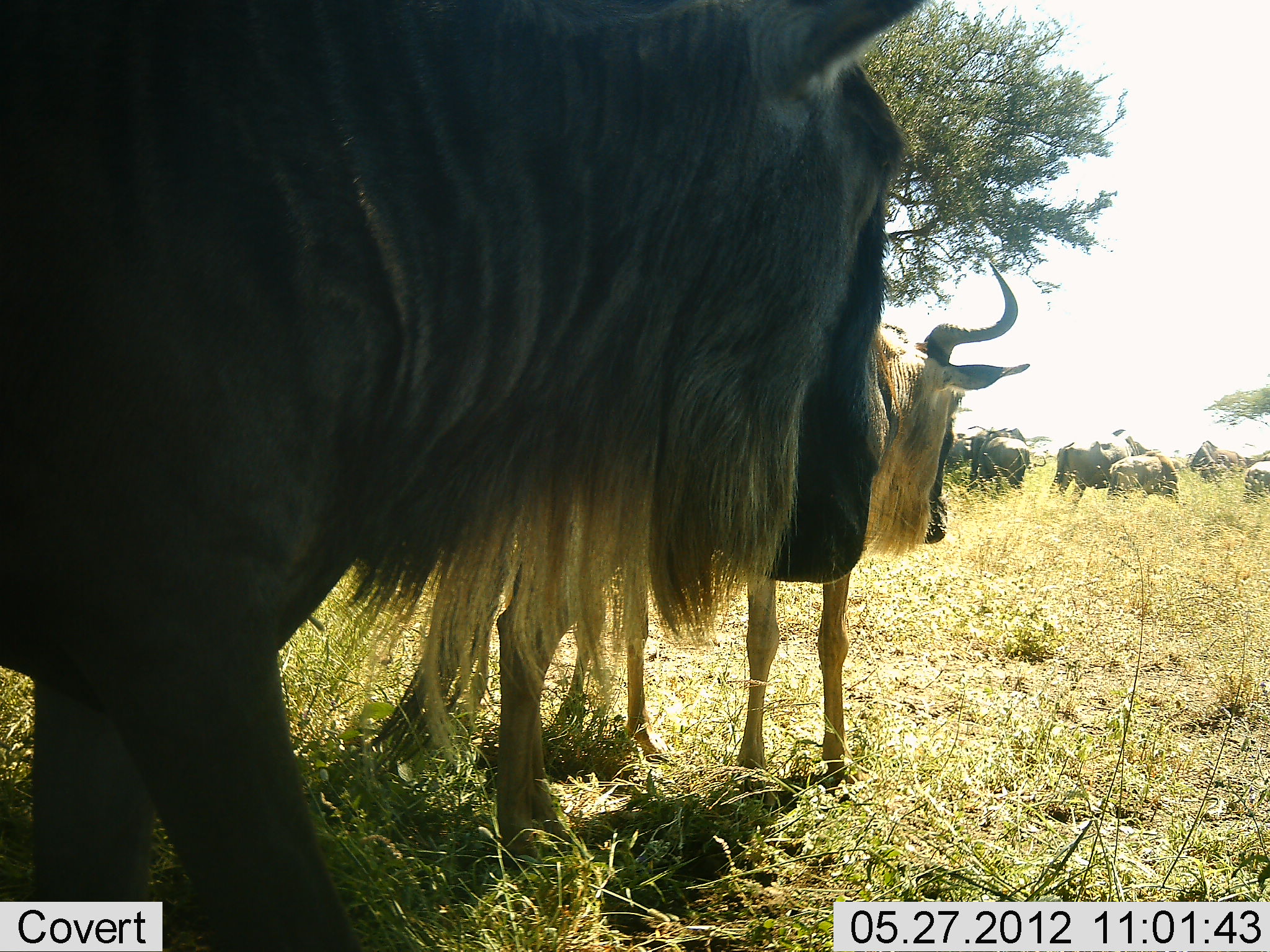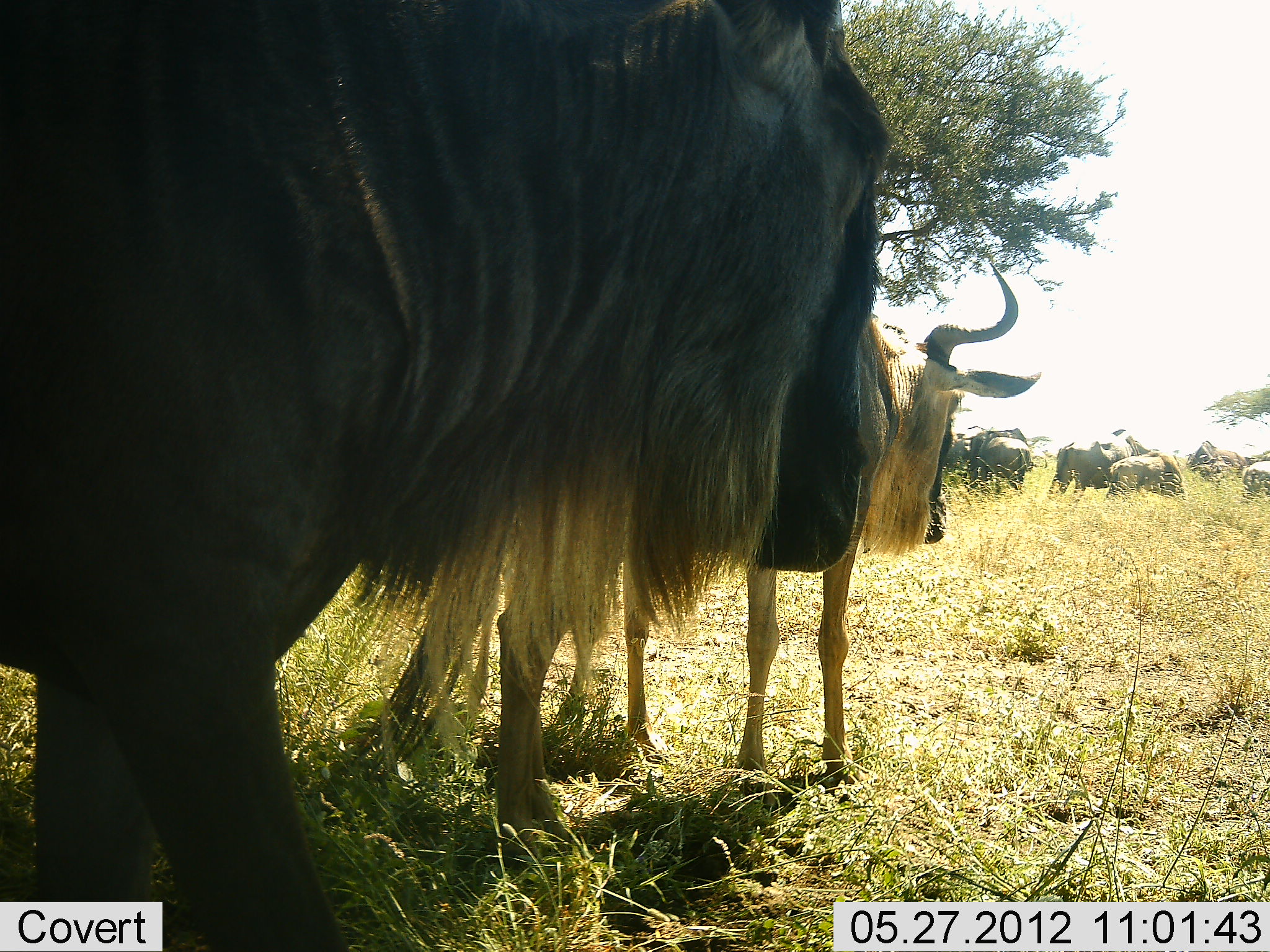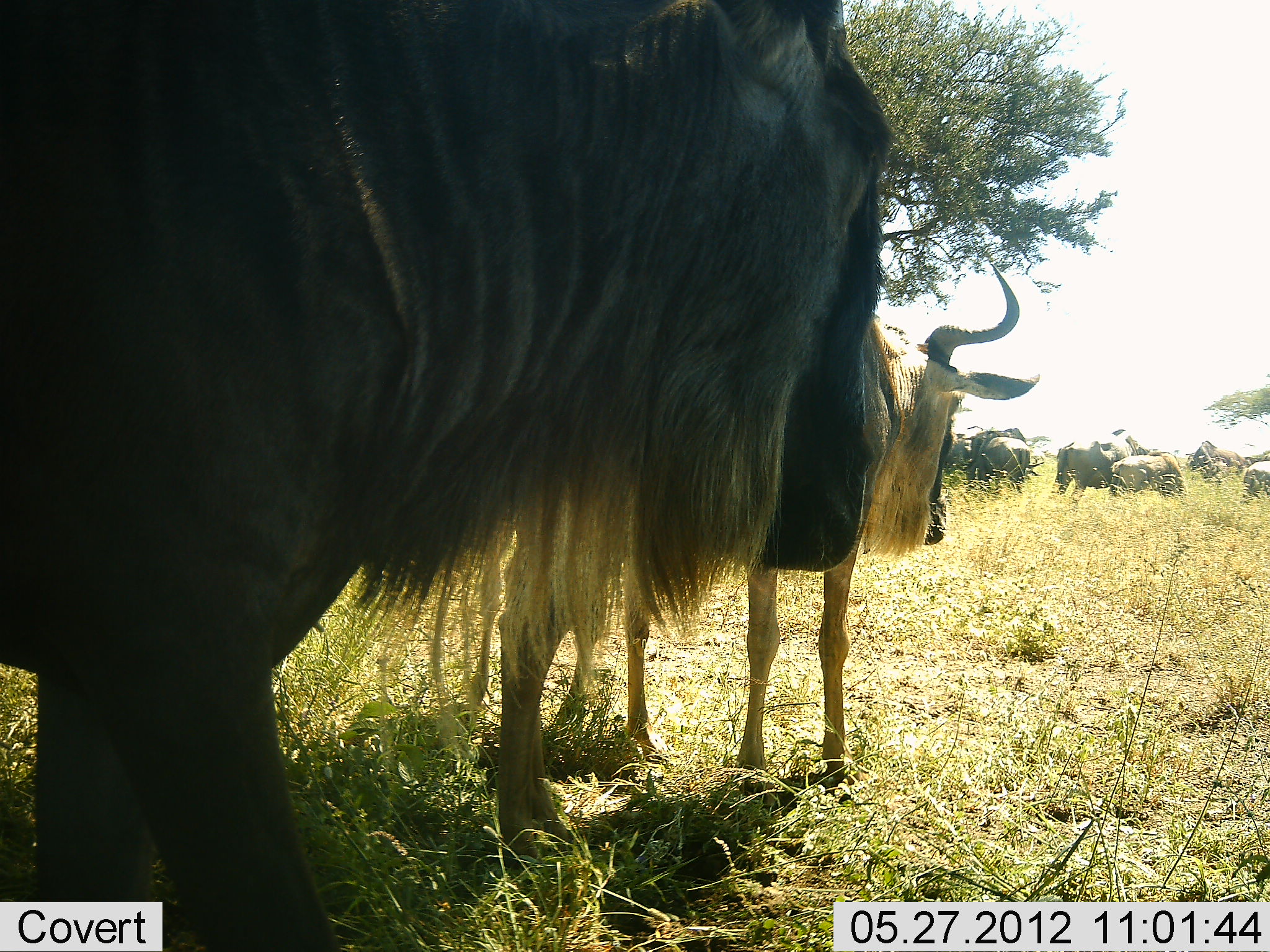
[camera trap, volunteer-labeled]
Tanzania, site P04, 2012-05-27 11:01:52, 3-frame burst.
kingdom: Animalia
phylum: Chordata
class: Mammalia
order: Artiodactyla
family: Bovidae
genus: Connochaetes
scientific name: Connochaetes taurinus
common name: blue wildebeest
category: wildebeest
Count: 9.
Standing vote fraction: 91%.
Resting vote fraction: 0%.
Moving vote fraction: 0%.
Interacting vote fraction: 9%.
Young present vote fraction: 9%.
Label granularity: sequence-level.